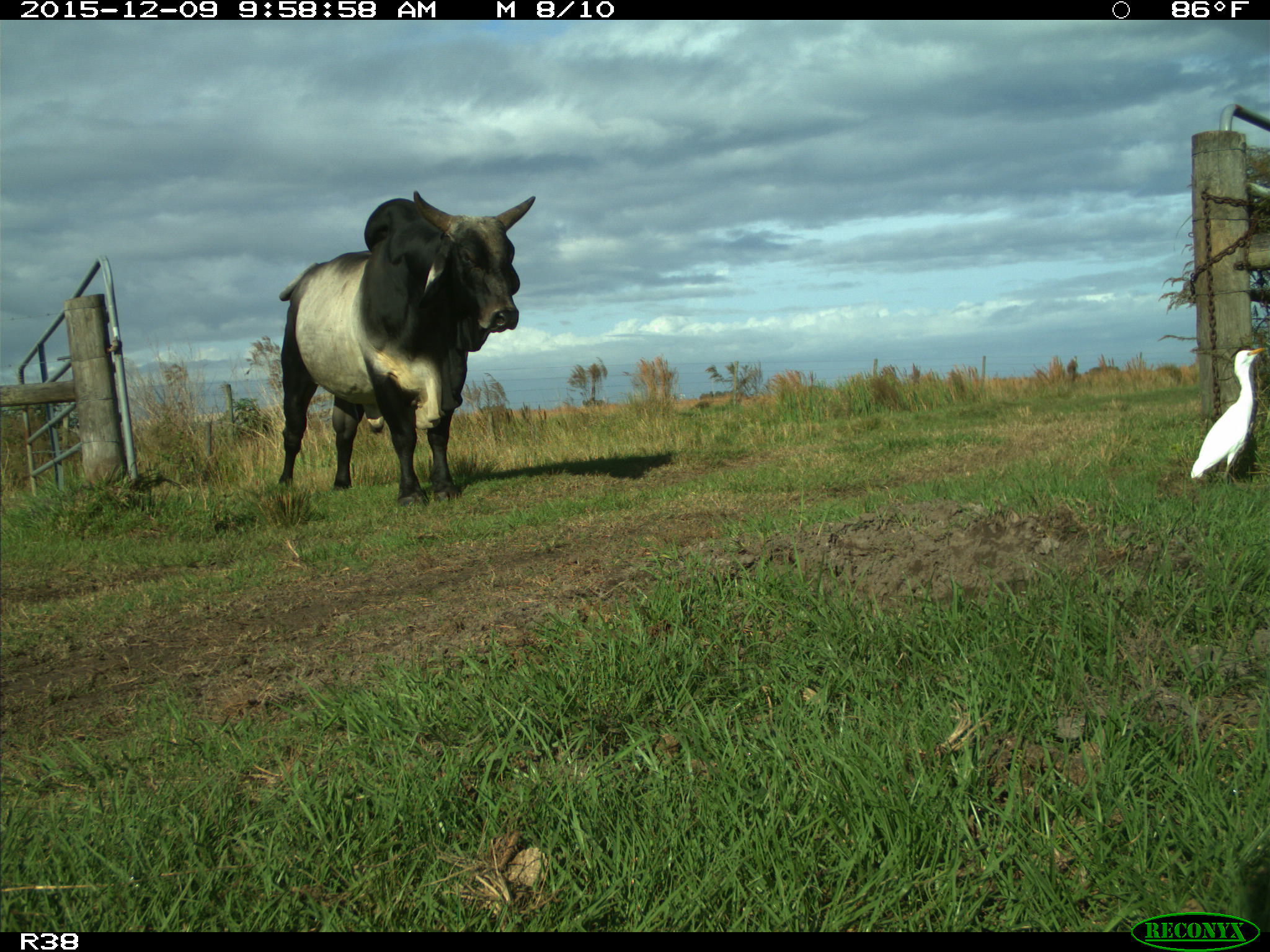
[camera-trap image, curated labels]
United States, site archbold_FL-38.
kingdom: Animalia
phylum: Chordata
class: Mammalia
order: Artiodactyla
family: Bovidae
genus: Bos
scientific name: Bos taurus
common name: domestic cow